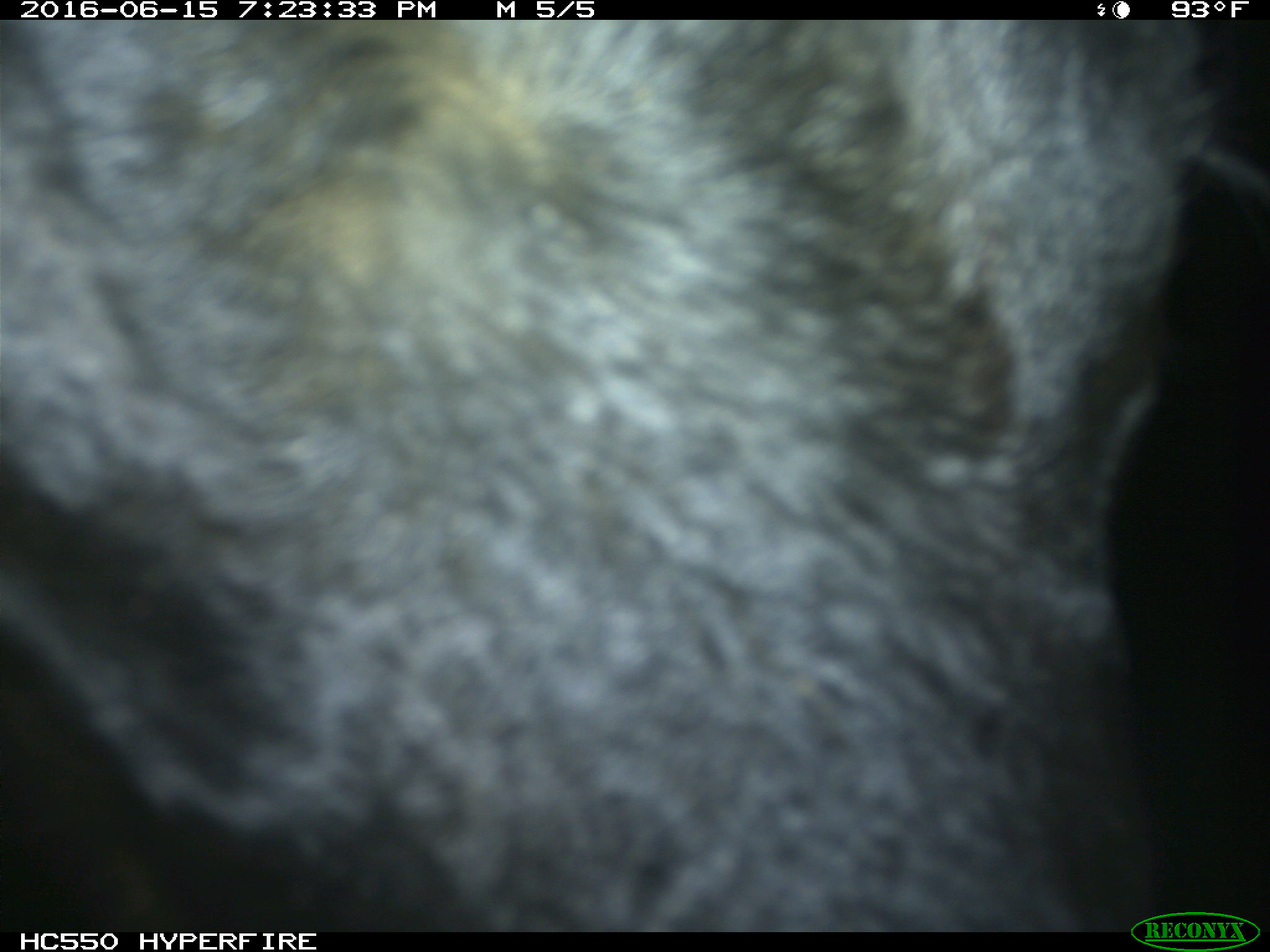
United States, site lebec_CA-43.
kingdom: Animalia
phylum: Chordata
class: Mammalia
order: Artiodactyla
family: Bovidae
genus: Bos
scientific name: Bos taurus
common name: domestic cow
Bos taurus (domestic cow).